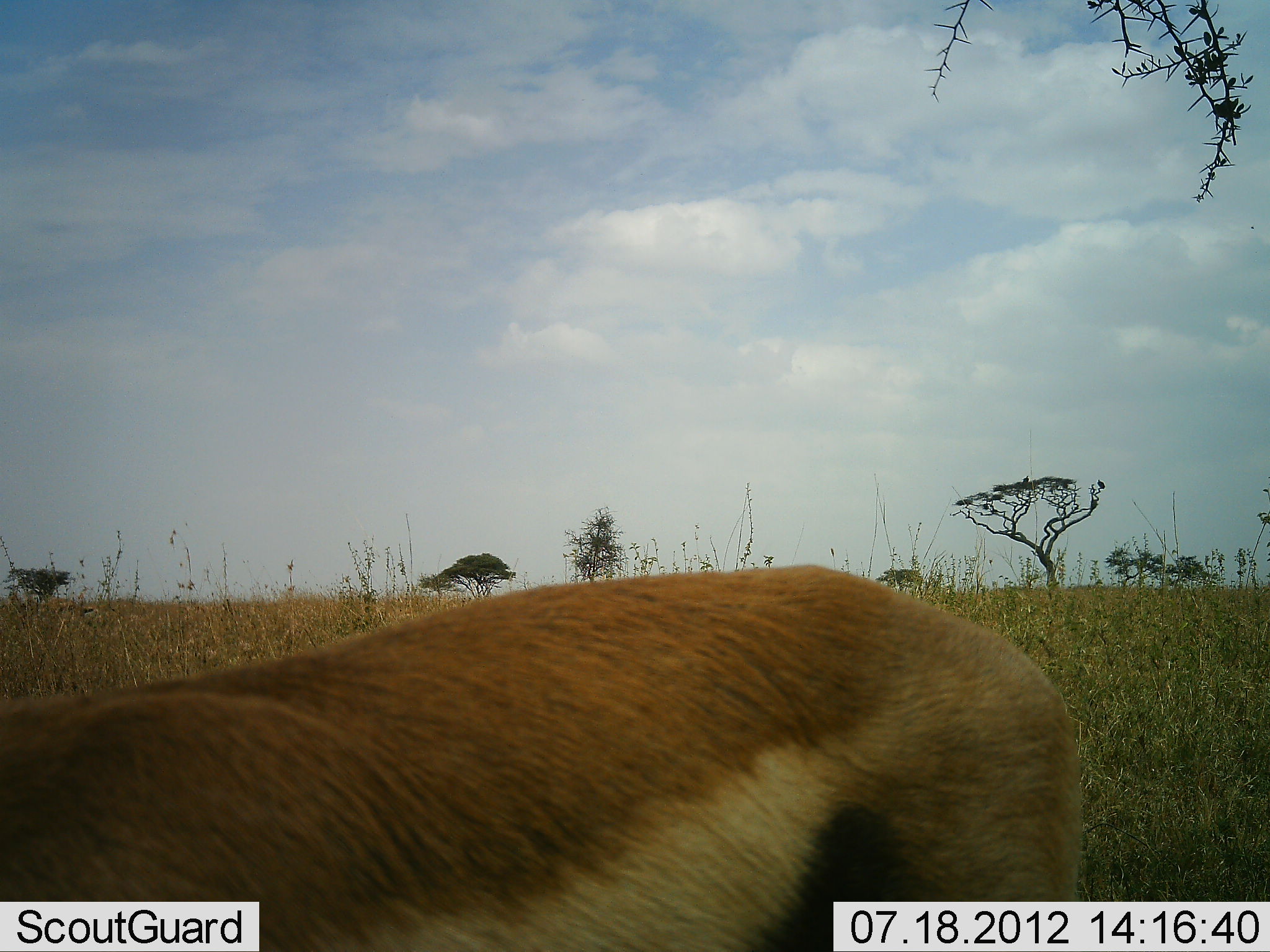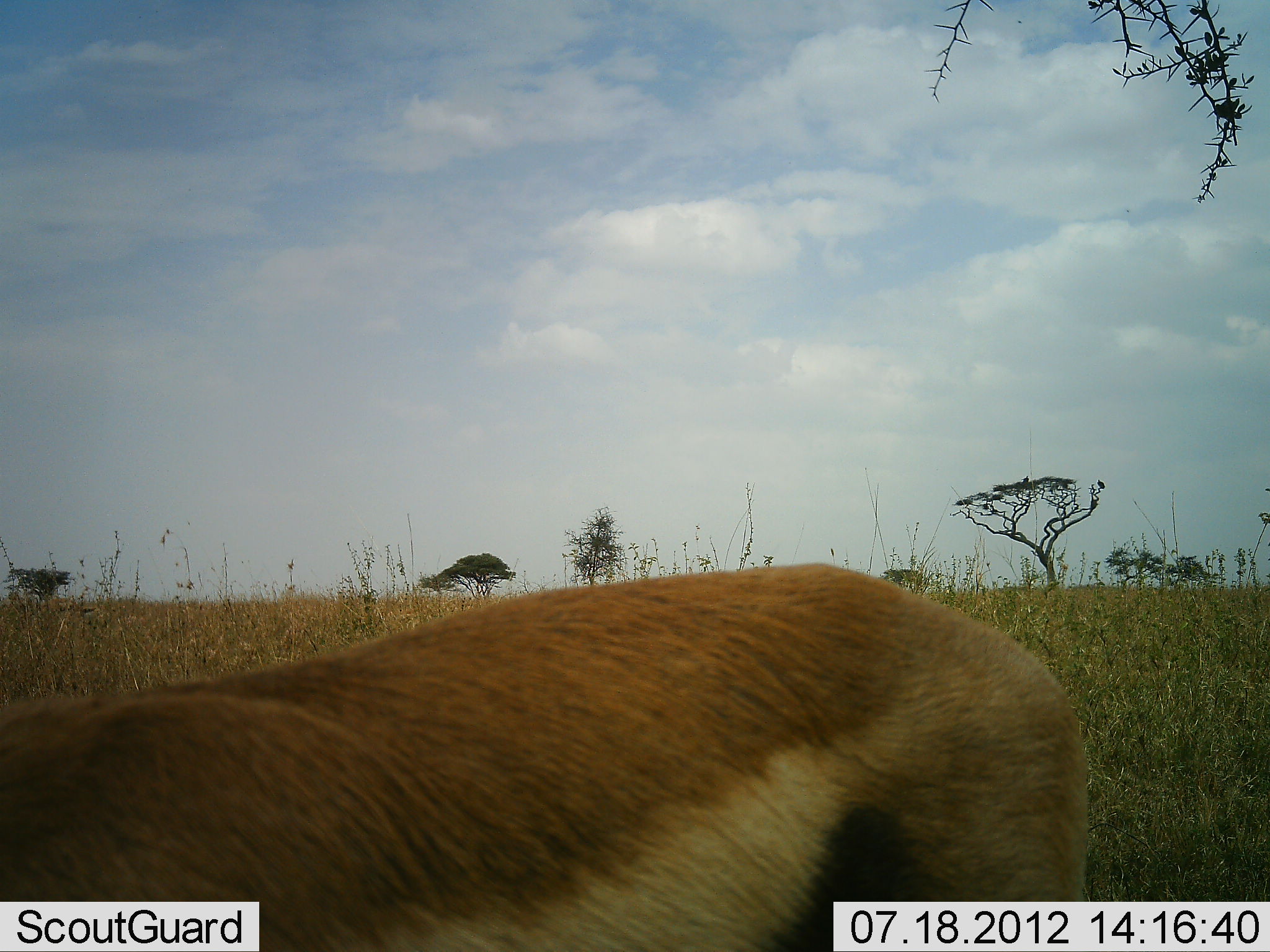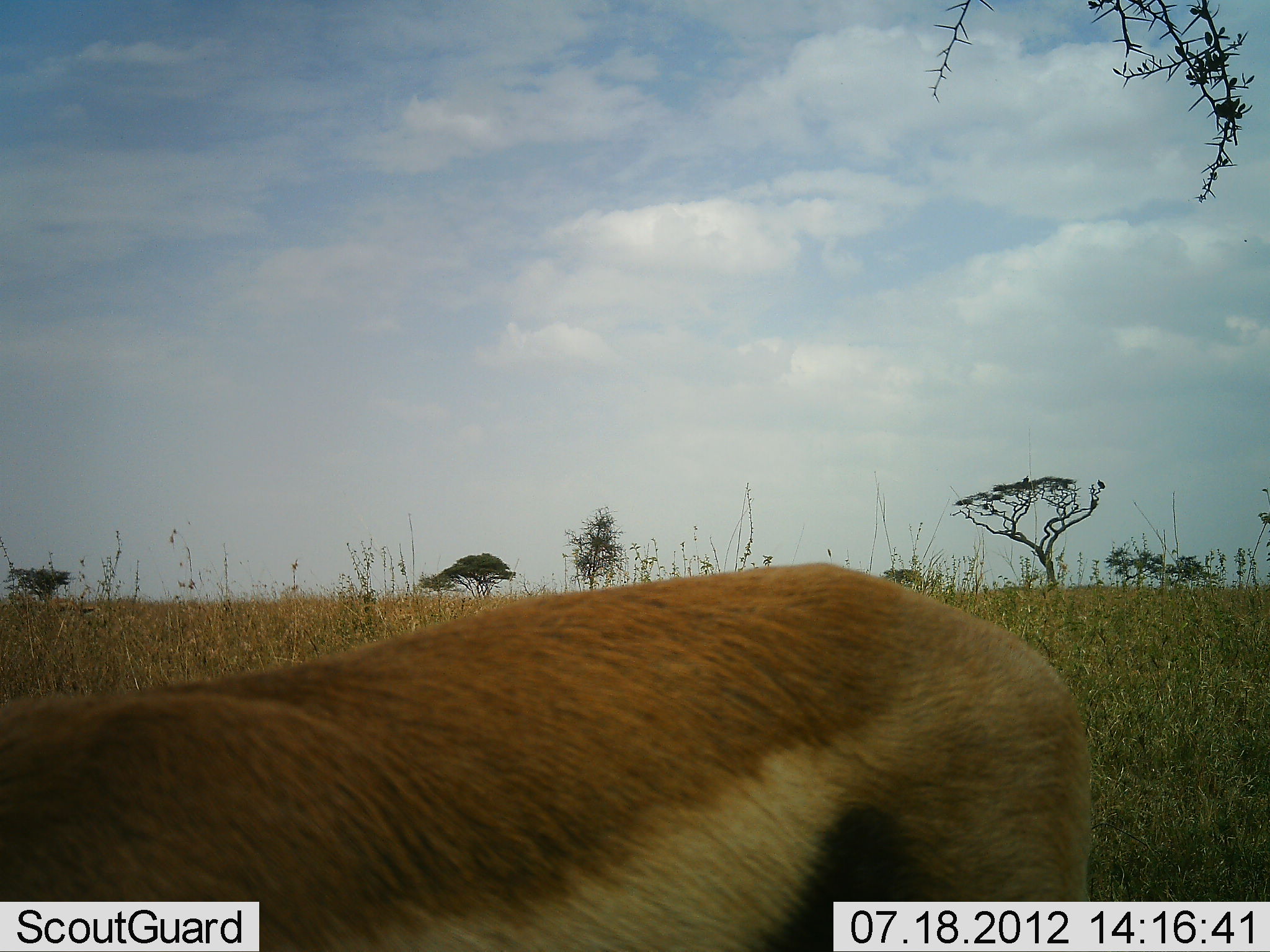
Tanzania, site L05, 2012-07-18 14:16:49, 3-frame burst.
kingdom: Animalia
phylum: Chordata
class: Mammalia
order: Artiodactyla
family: Bovidae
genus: Eudorcas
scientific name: Eudorcas thomsonii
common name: thomson's gazelle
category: gazellethomsons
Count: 1.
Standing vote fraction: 90%.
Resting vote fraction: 0%.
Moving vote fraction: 0%.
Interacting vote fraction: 0%.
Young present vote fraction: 0%.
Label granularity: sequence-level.